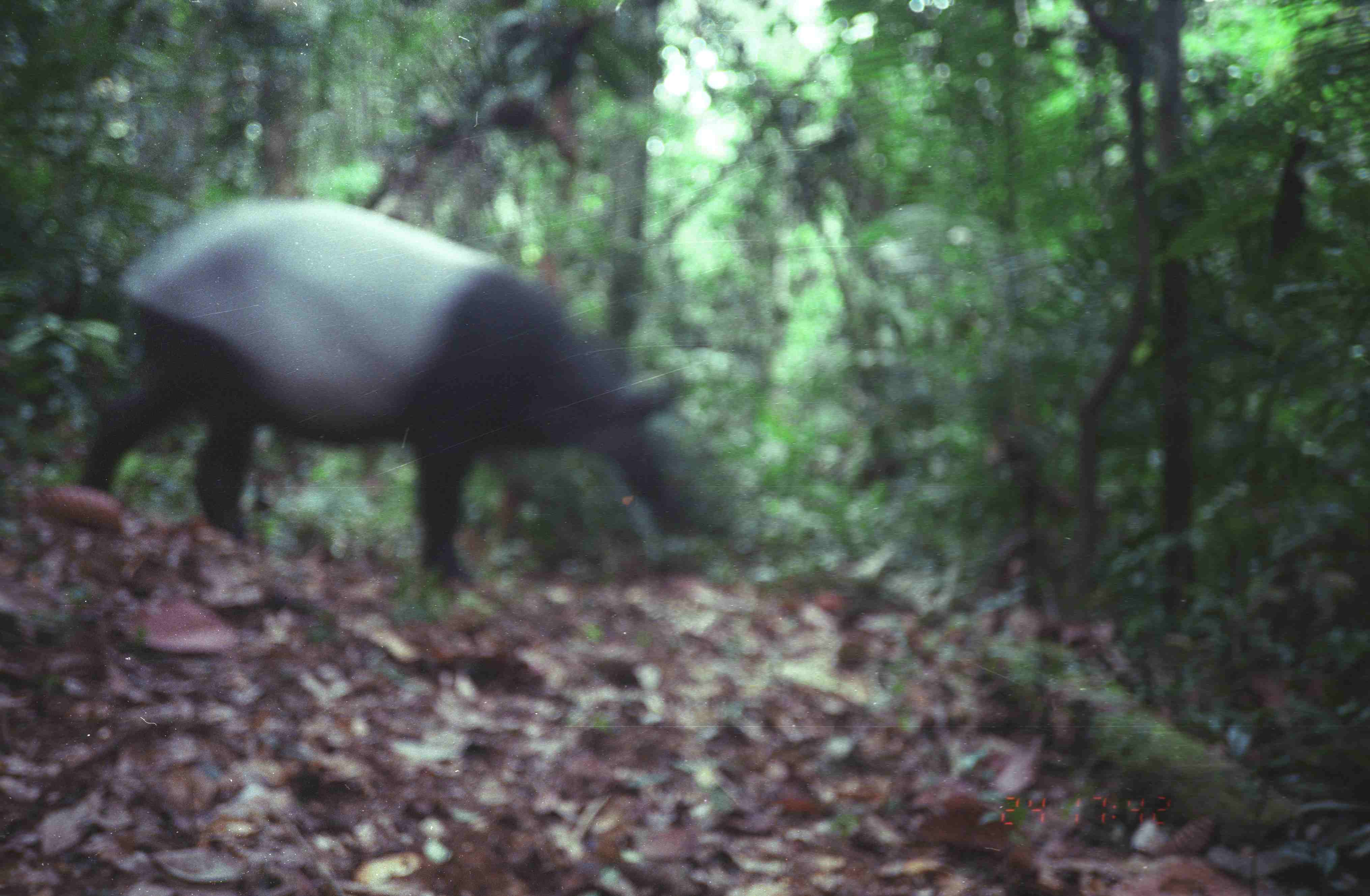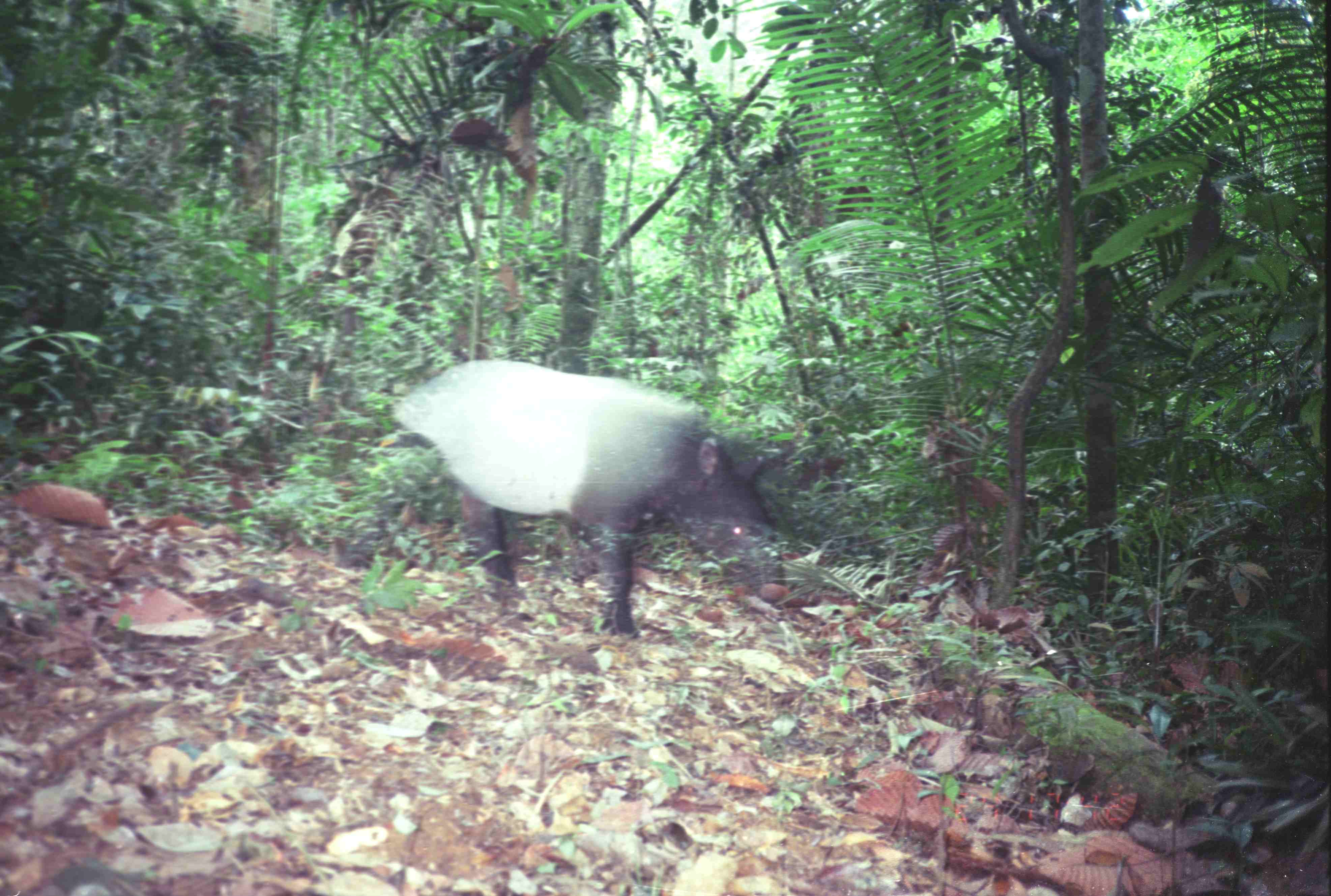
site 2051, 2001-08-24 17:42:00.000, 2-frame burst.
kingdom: Animalia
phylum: Chordata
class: Mammalia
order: Perissodactyla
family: Tapiridae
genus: Tapirus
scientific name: Tapirus indicus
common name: malayan tapir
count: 1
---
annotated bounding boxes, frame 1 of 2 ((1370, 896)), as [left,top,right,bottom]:
tapirus indicus: [71,196,737,596]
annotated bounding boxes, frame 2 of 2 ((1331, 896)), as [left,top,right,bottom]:
tapirus indicus: [391,360,782,637]